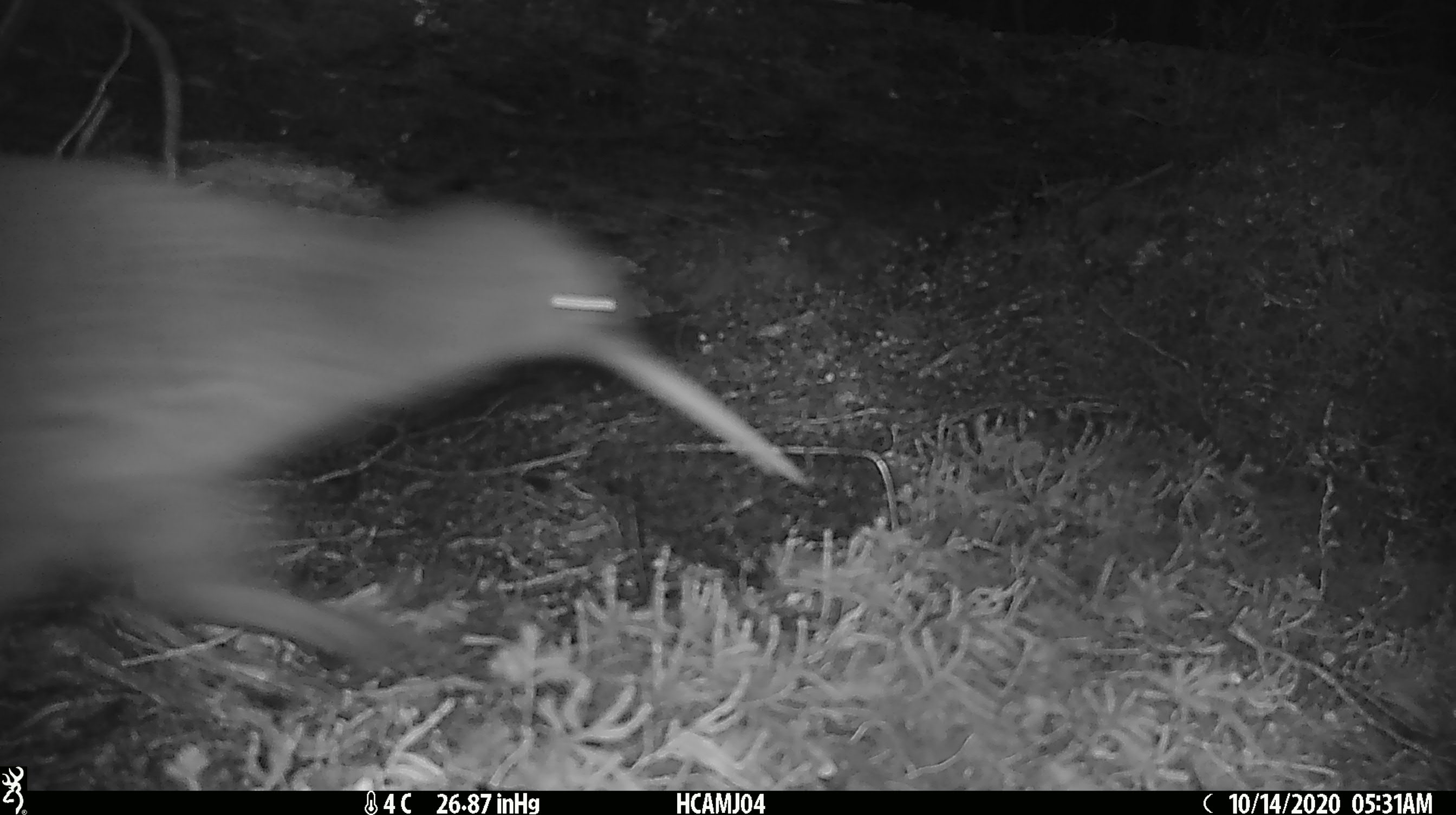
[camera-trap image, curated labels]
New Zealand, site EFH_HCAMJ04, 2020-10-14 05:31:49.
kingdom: Animalia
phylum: Chordata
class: Aves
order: Apterygiformes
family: Apterygidae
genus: Apteryx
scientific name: Apteryx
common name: kiwi